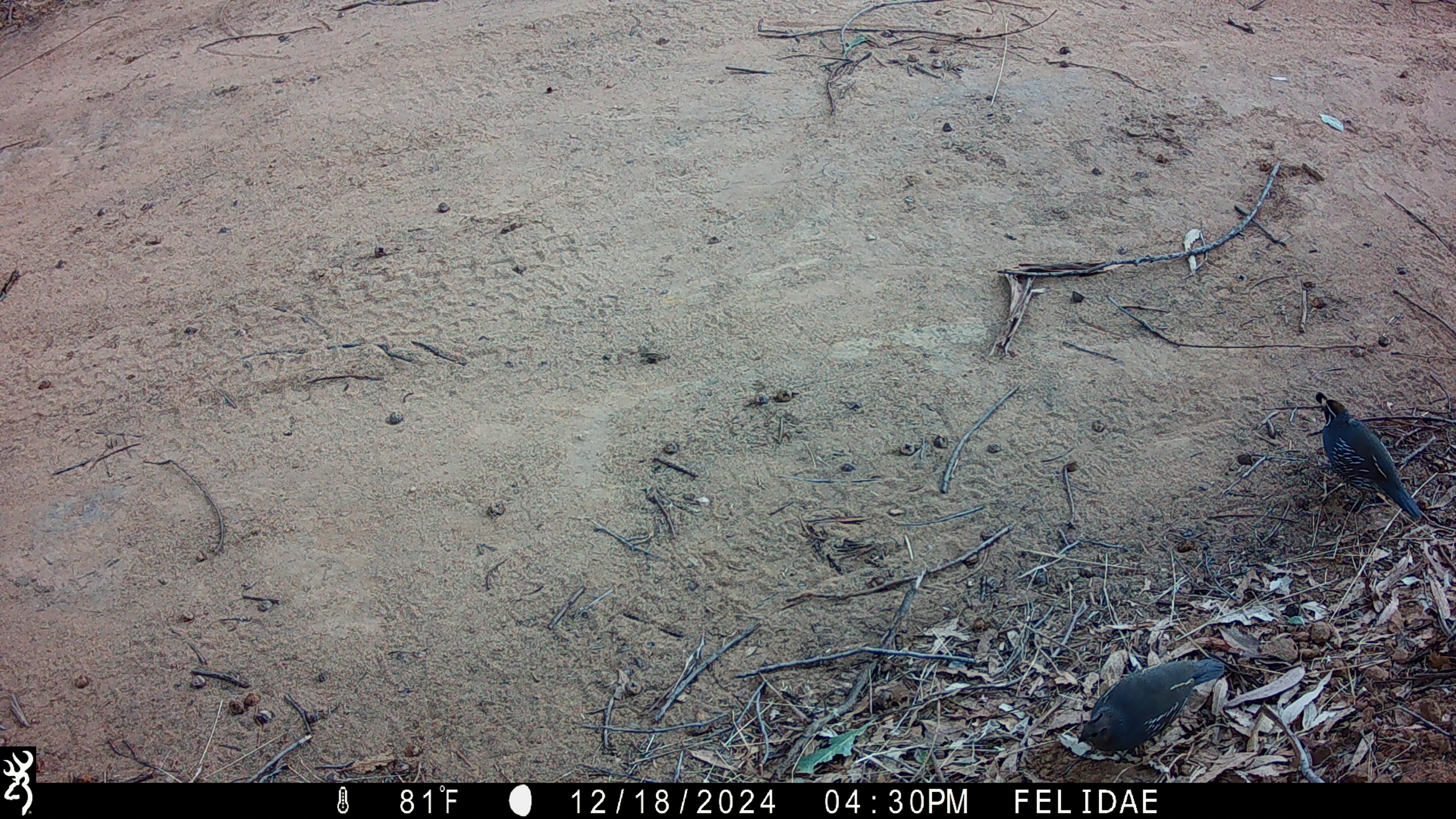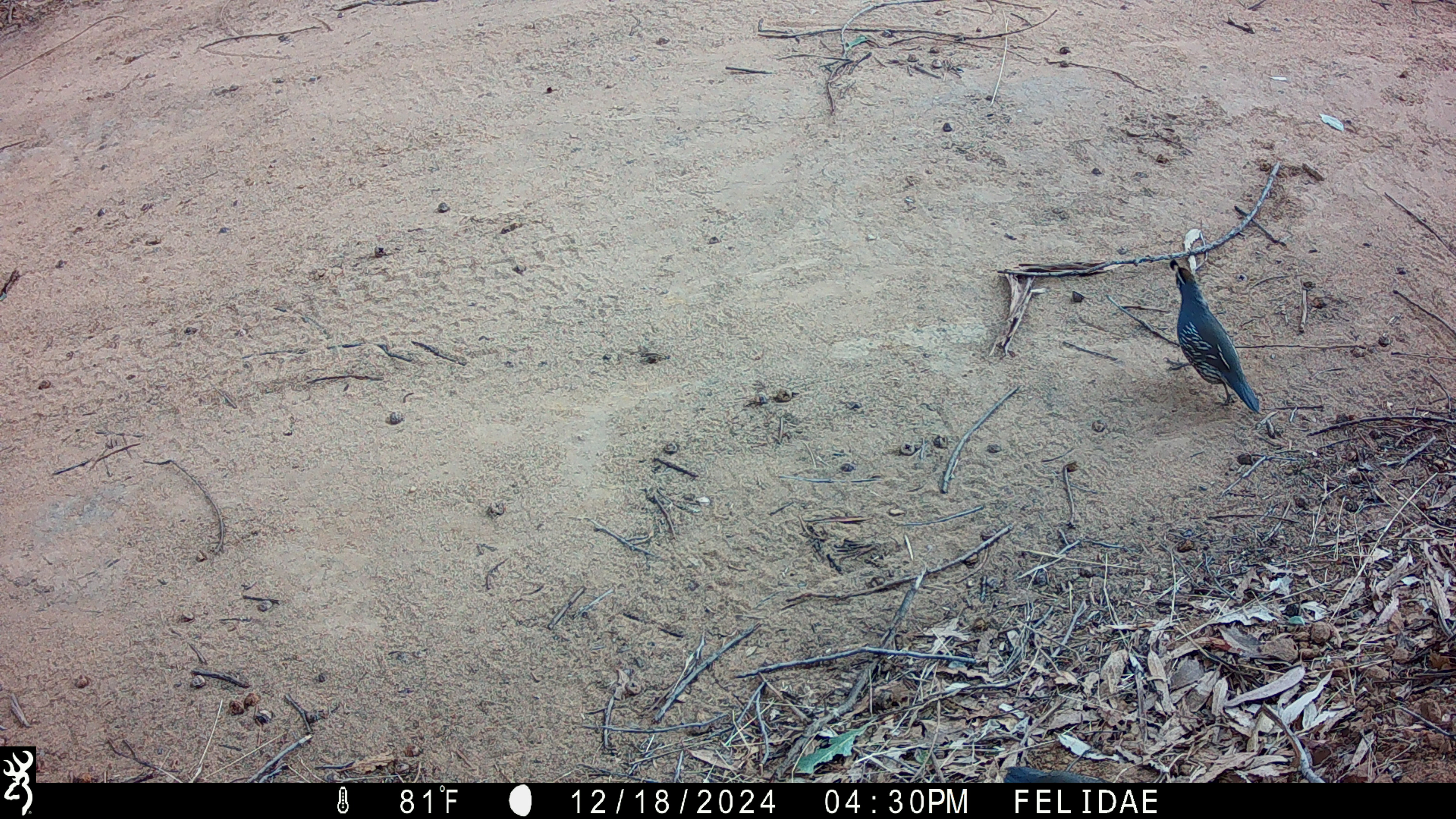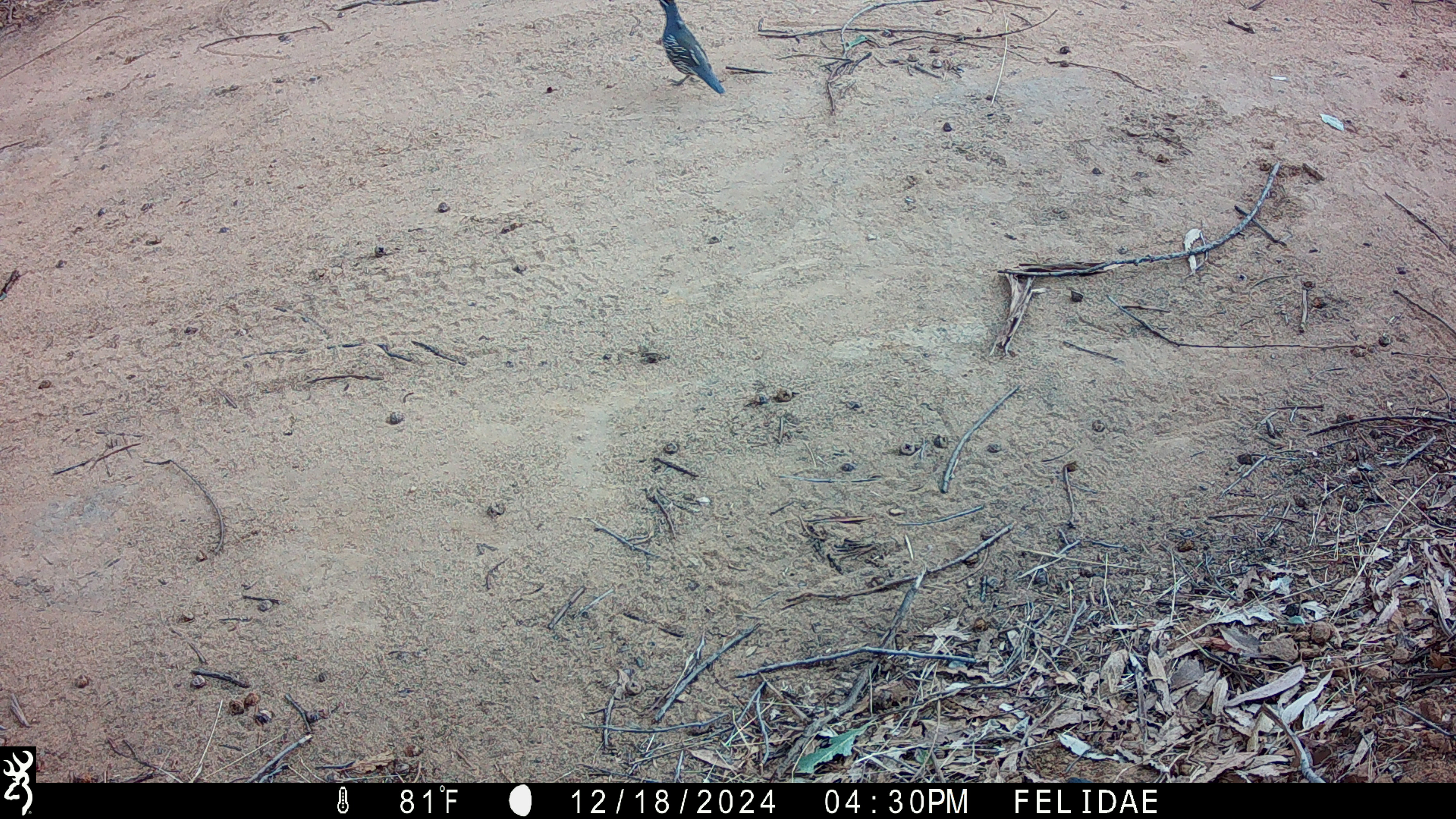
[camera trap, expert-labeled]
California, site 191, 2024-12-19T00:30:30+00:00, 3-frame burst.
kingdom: Animalia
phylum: Chordata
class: Aves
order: Galliformes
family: Odontophoridae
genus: Callipepla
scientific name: Callipepla californica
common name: california quail